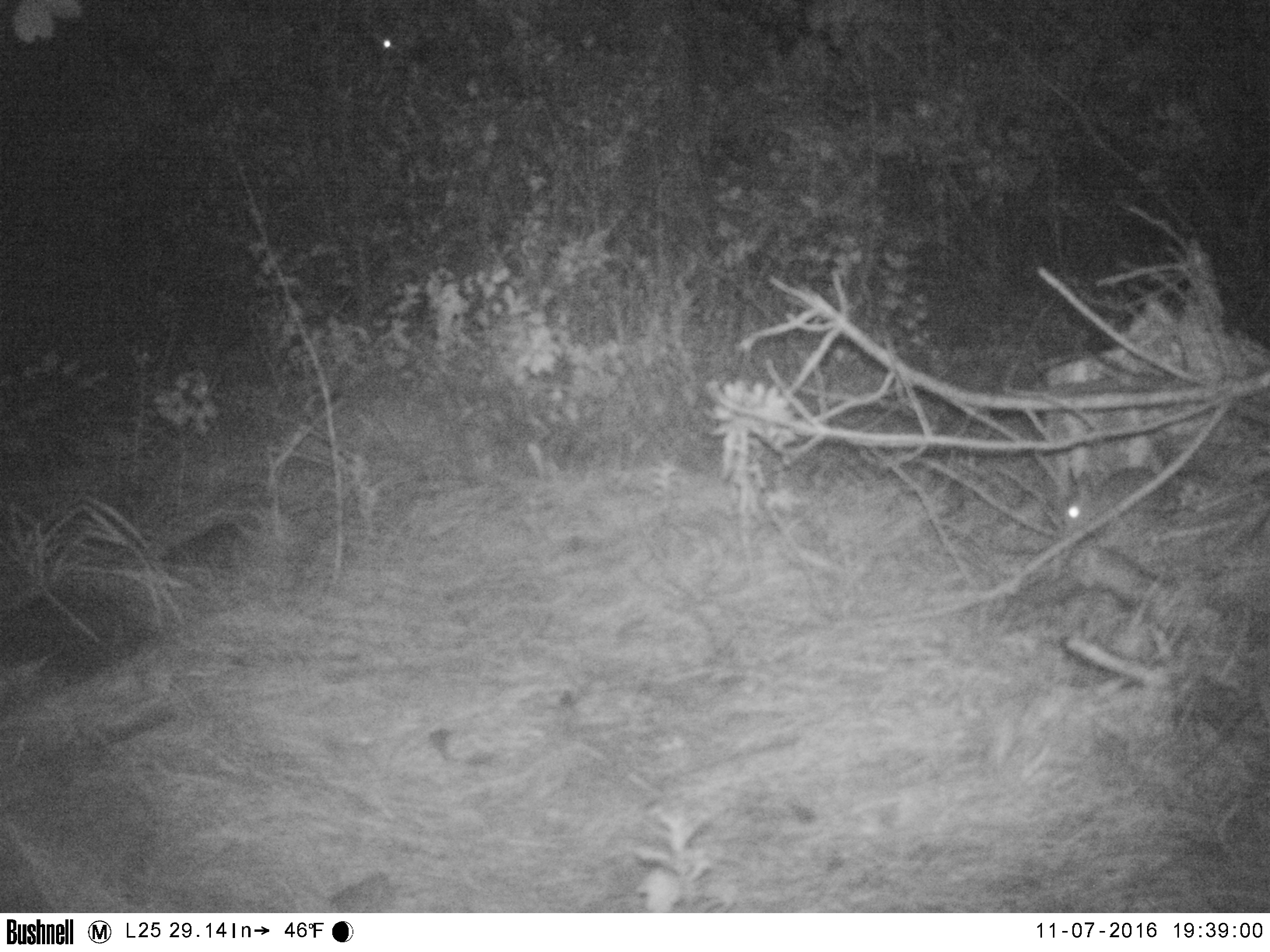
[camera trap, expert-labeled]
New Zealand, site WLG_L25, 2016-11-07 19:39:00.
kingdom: Animalia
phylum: Chordata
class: Mammalia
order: Lagomorpha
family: Leporidae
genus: Oryctolagus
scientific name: Oryctolagus cuniculus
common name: european rabbit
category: rabbit